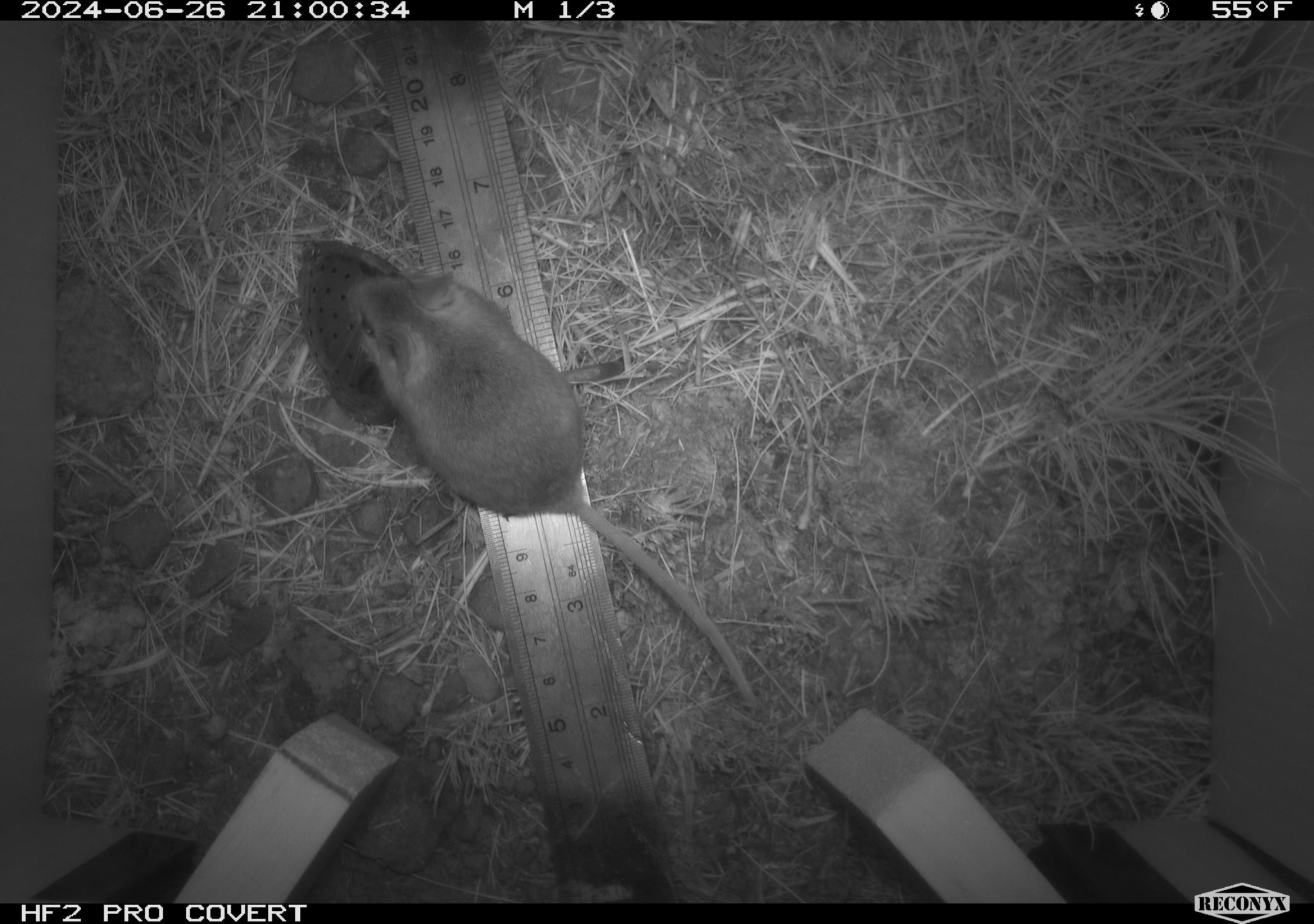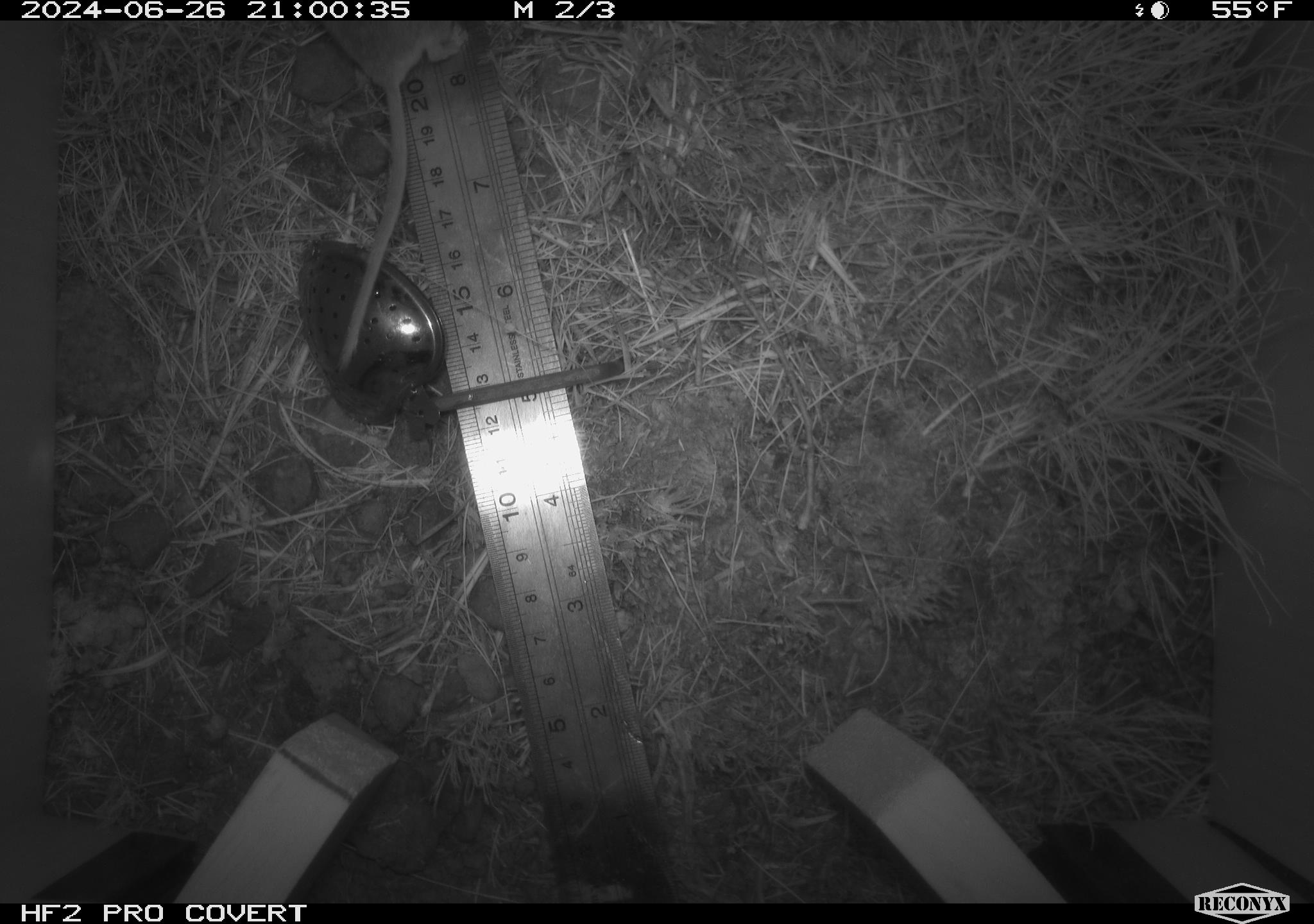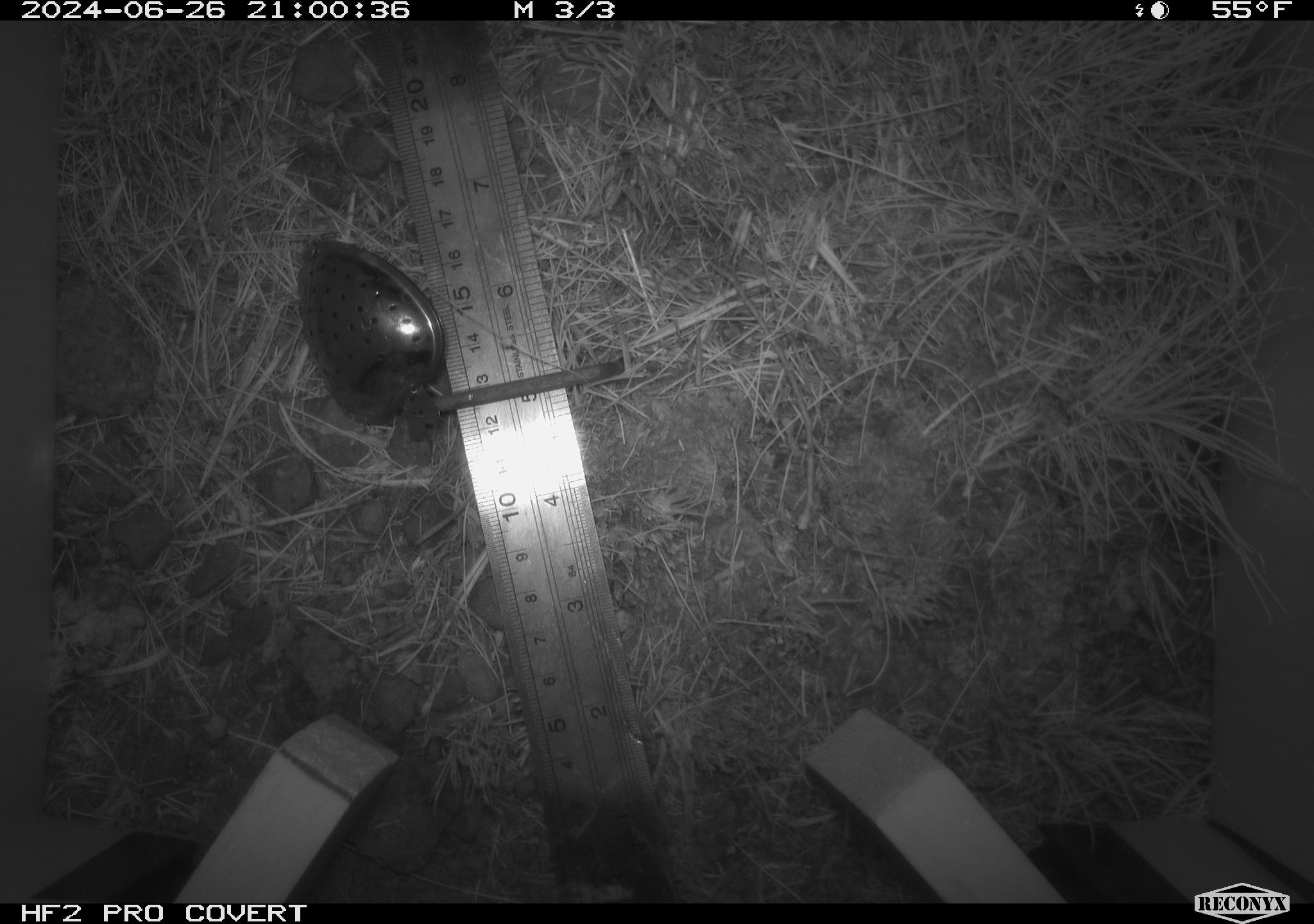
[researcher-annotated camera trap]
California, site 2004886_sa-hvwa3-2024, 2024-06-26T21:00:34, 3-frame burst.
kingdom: Animalia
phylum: Chordata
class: Mammalia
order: Rodentia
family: Sciuridae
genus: Callospermophilus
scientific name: Callospermophilus lateralis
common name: golden mantled ground squirrel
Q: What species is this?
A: Golden mantled ground squirrel (Callospermophilus lateralis).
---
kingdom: Animalia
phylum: Chordata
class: Mammalia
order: Rodentia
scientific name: Rodentia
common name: mouse species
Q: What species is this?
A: Mouse species (Rodentia).